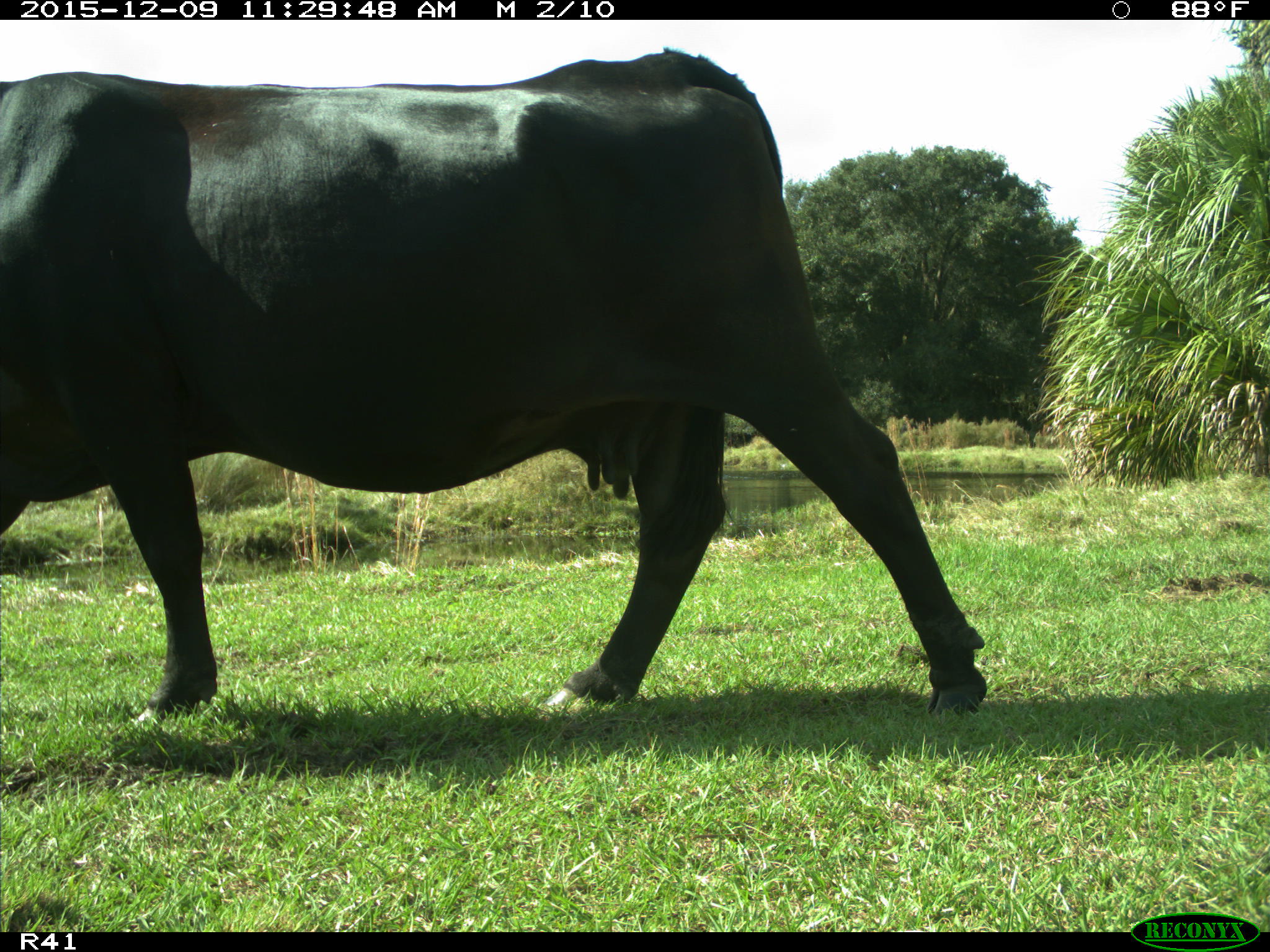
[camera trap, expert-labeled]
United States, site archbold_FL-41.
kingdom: Animalia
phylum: Chordata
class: Mammalia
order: Artiodactyla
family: Bovidae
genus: Bos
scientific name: Bos taurus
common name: domestic cow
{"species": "Bos taurus (domestic cow)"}